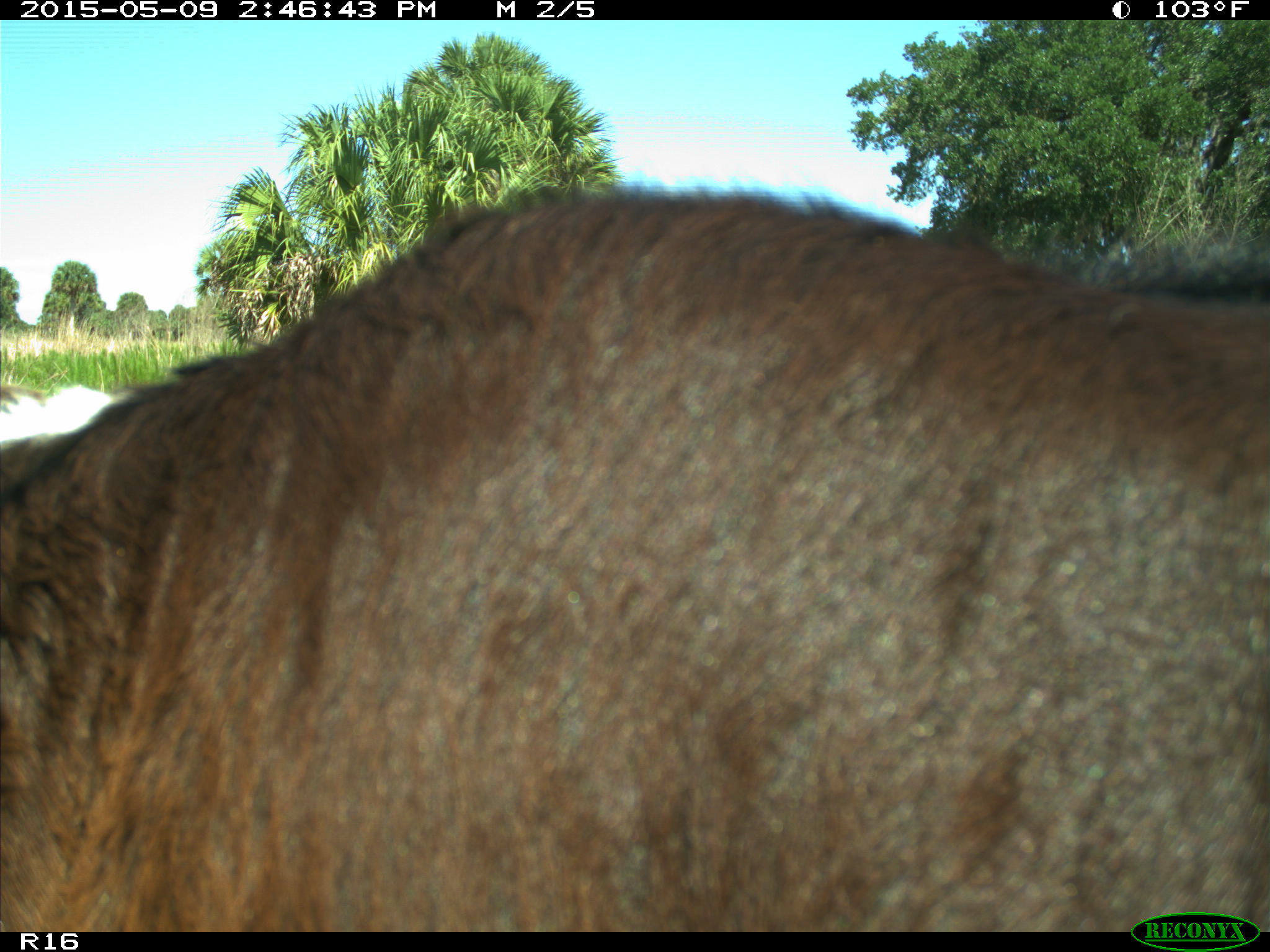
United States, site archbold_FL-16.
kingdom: Animalia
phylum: Chordata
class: Mammalia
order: Artiodactyla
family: Bovidae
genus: Bos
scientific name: Bos taurus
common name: domestic cow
Bos taurus (domestic cow).